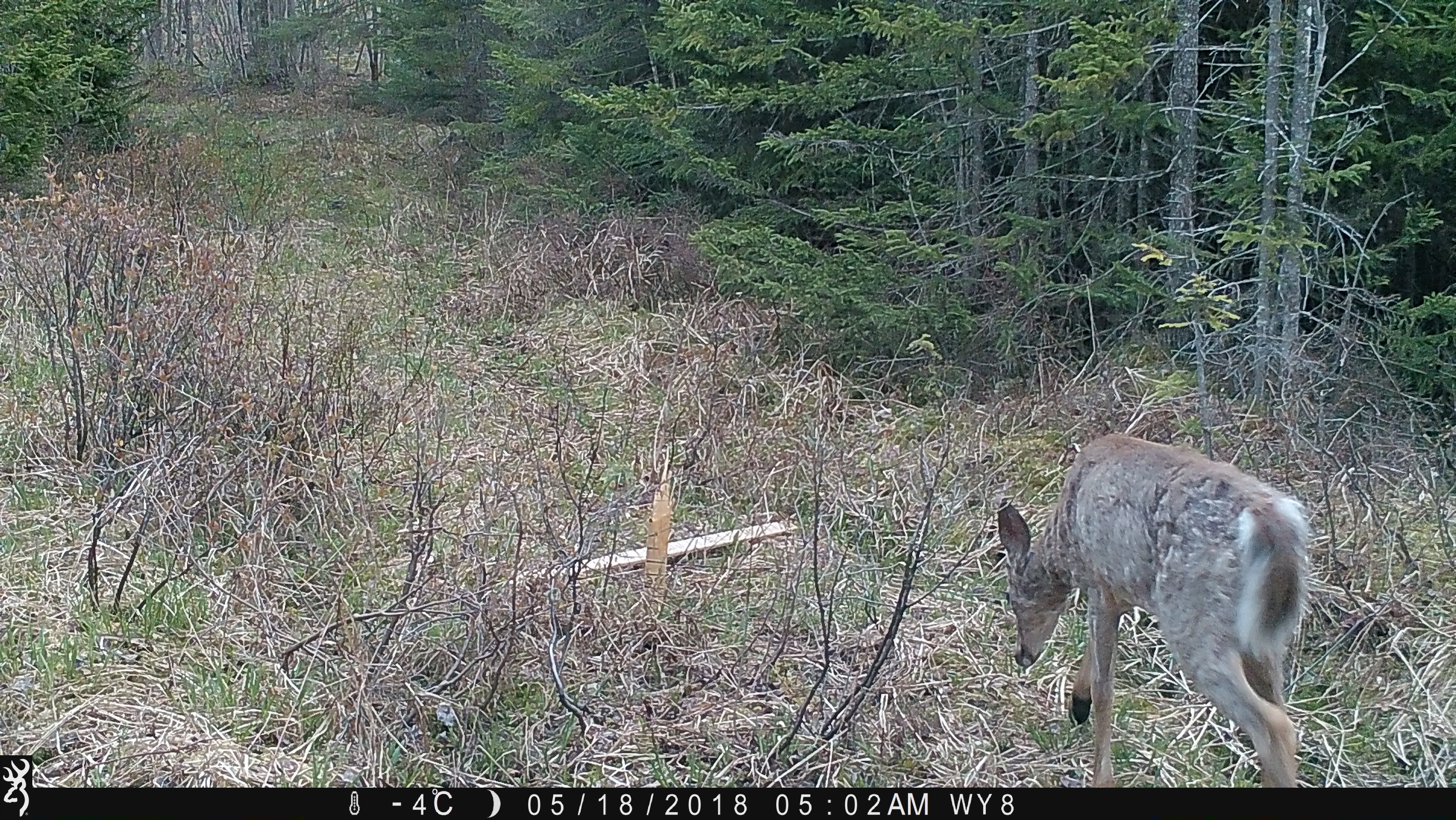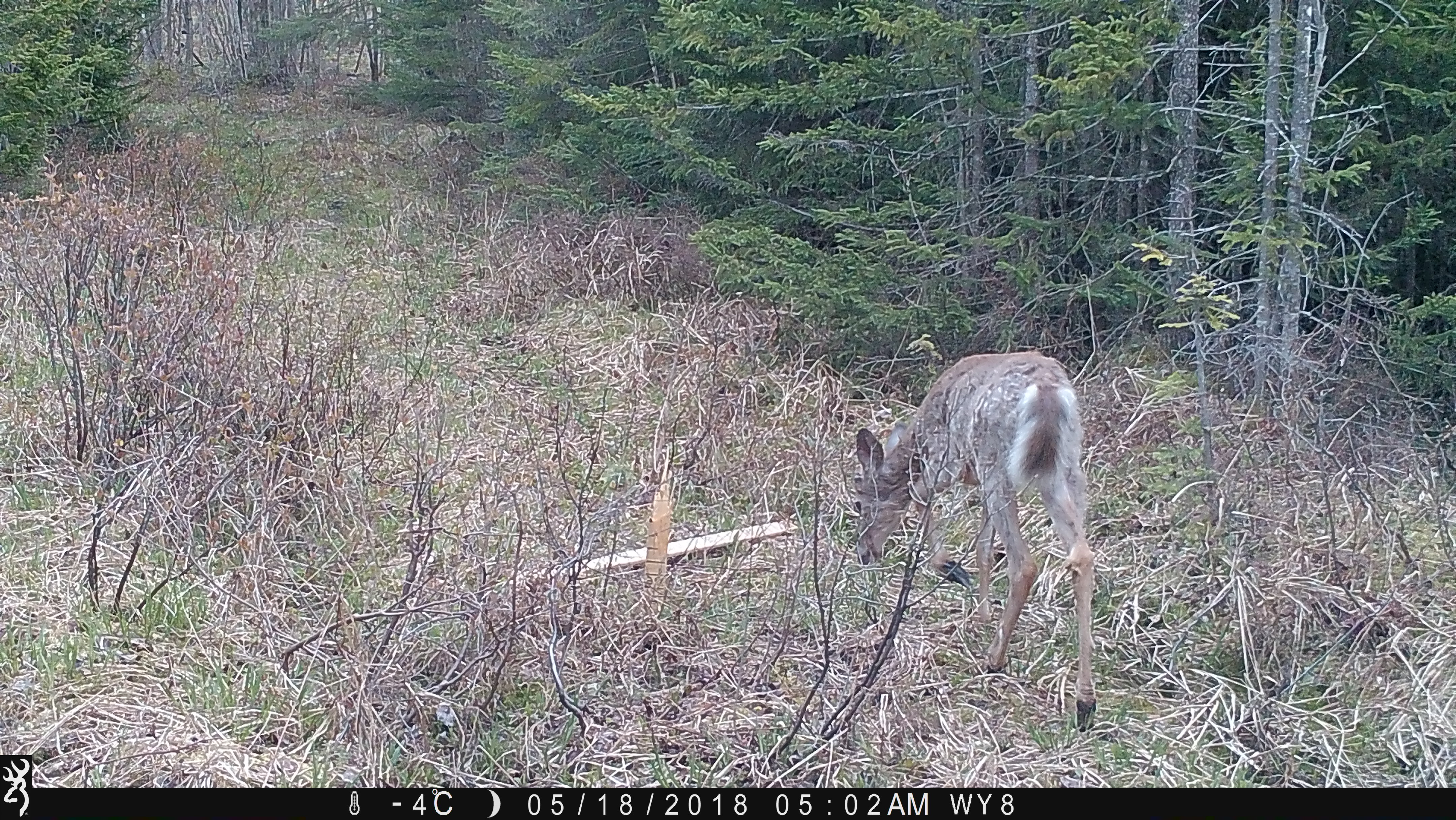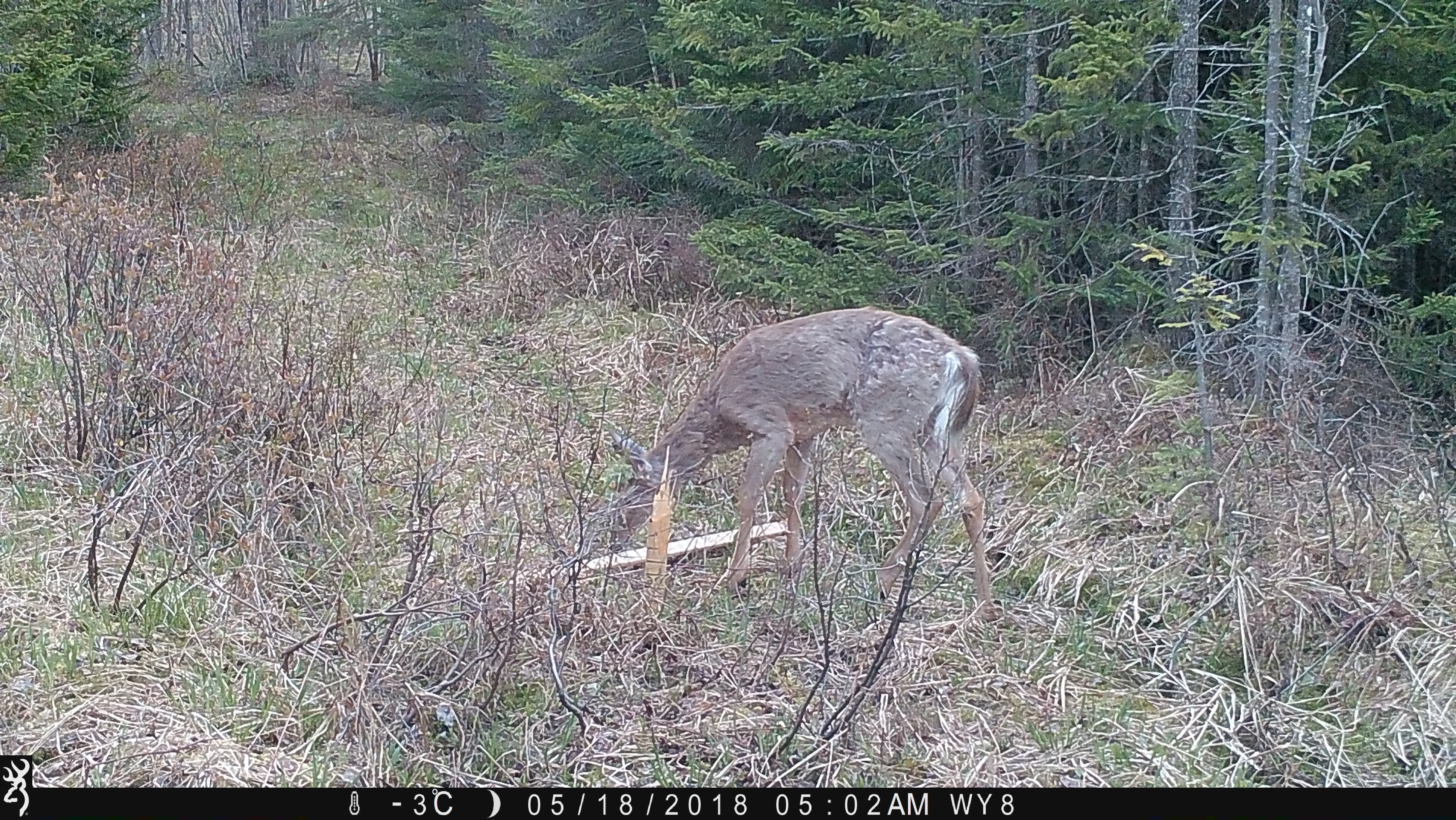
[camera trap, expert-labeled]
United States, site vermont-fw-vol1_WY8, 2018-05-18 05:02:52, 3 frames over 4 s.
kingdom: Animalia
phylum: Chordata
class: Mammalia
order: Artiodactyla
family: Cervidae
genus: Odocoileus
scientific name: Odocoileus virginianus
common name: white-tailed deer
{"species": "white-tailed deer (Odocoileus virginianus)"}